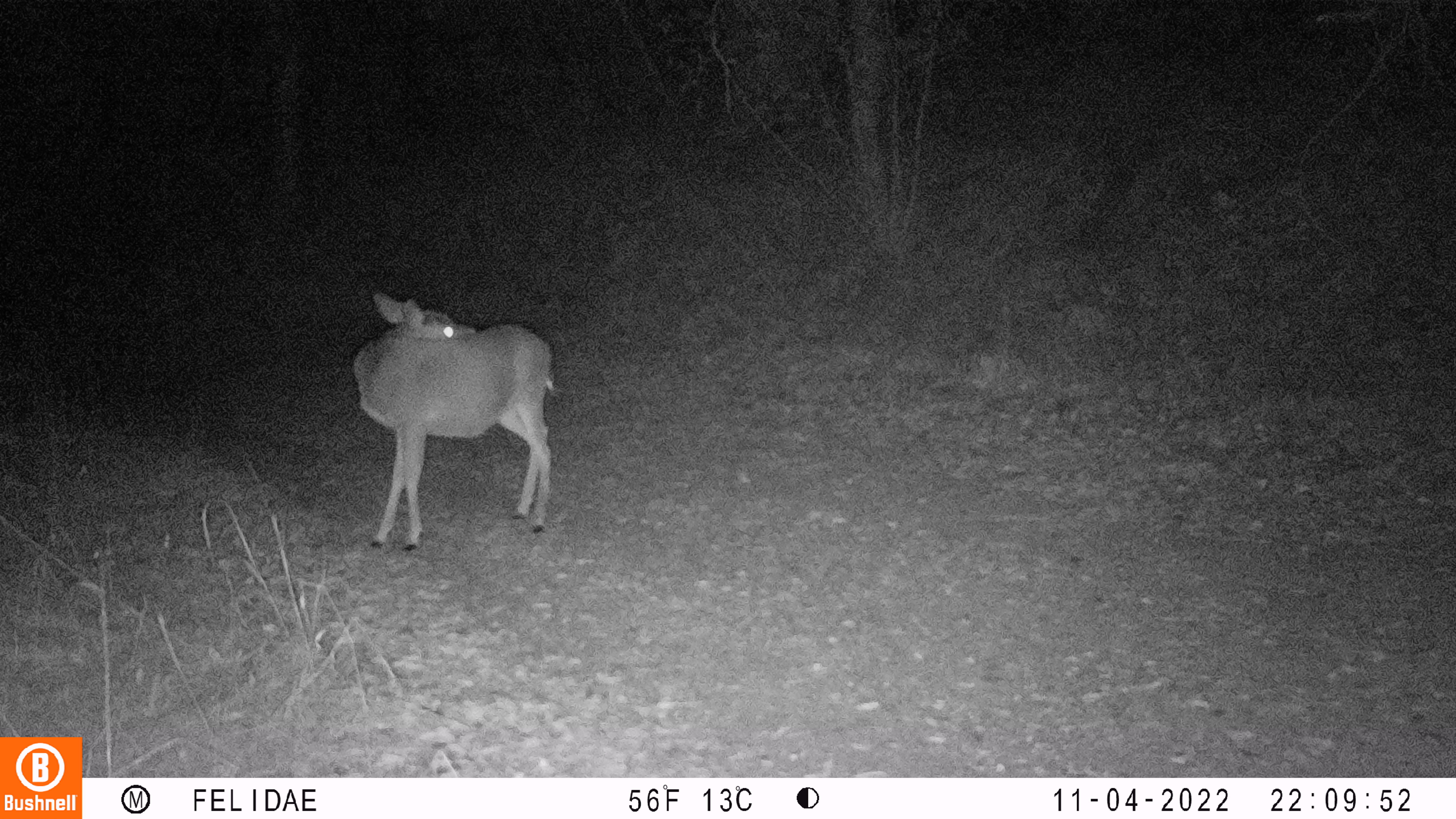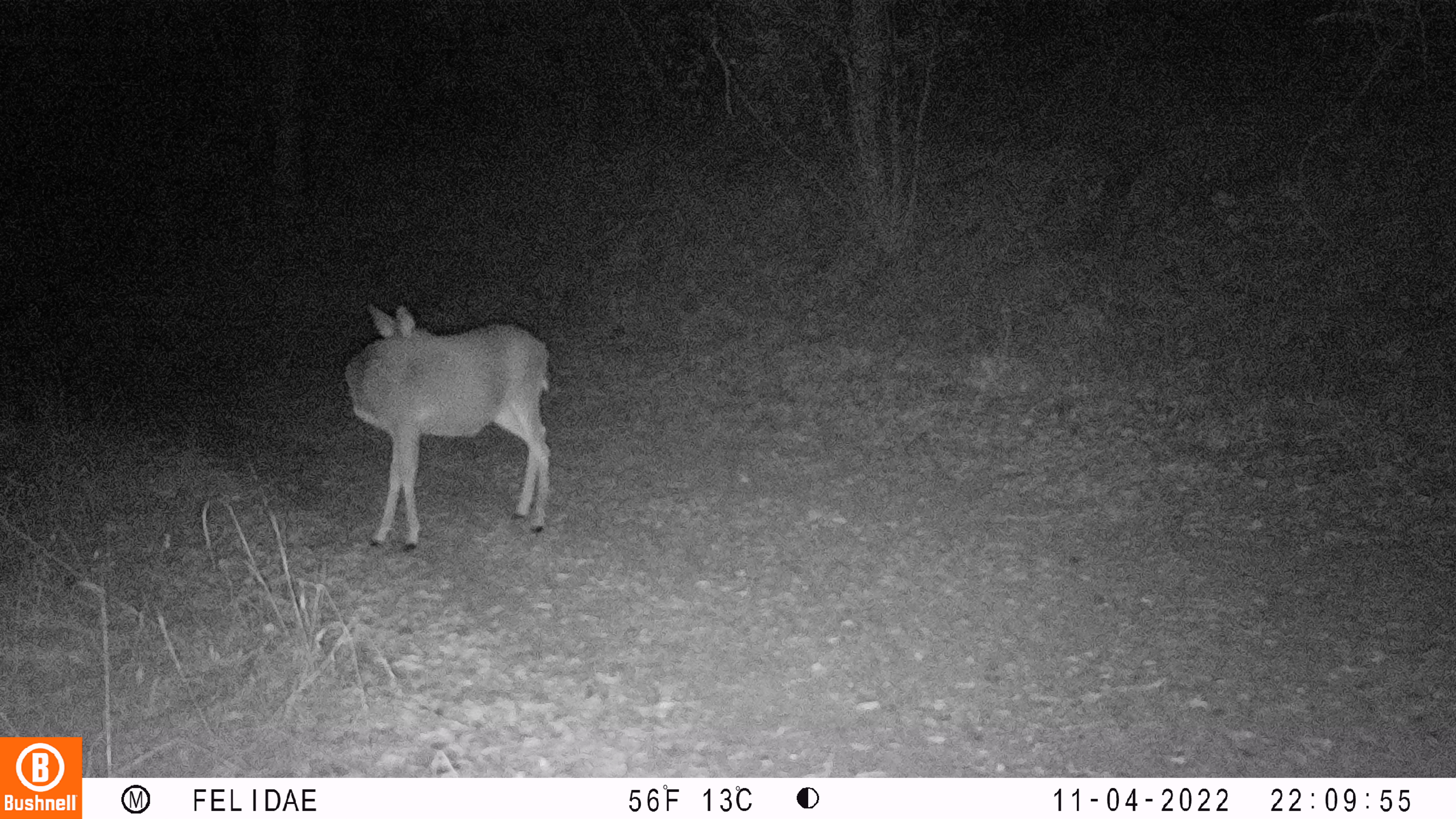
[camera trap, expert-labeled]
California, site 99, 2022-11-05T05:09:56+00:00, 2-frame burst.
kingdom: Animalia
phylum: Chordata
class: Mammalia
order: Artiodactyla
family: Cervidae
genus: Odocoileus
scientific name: Odocoileus hemionus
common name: mule deer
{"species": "mule deer (Odocoileus hemionus)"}